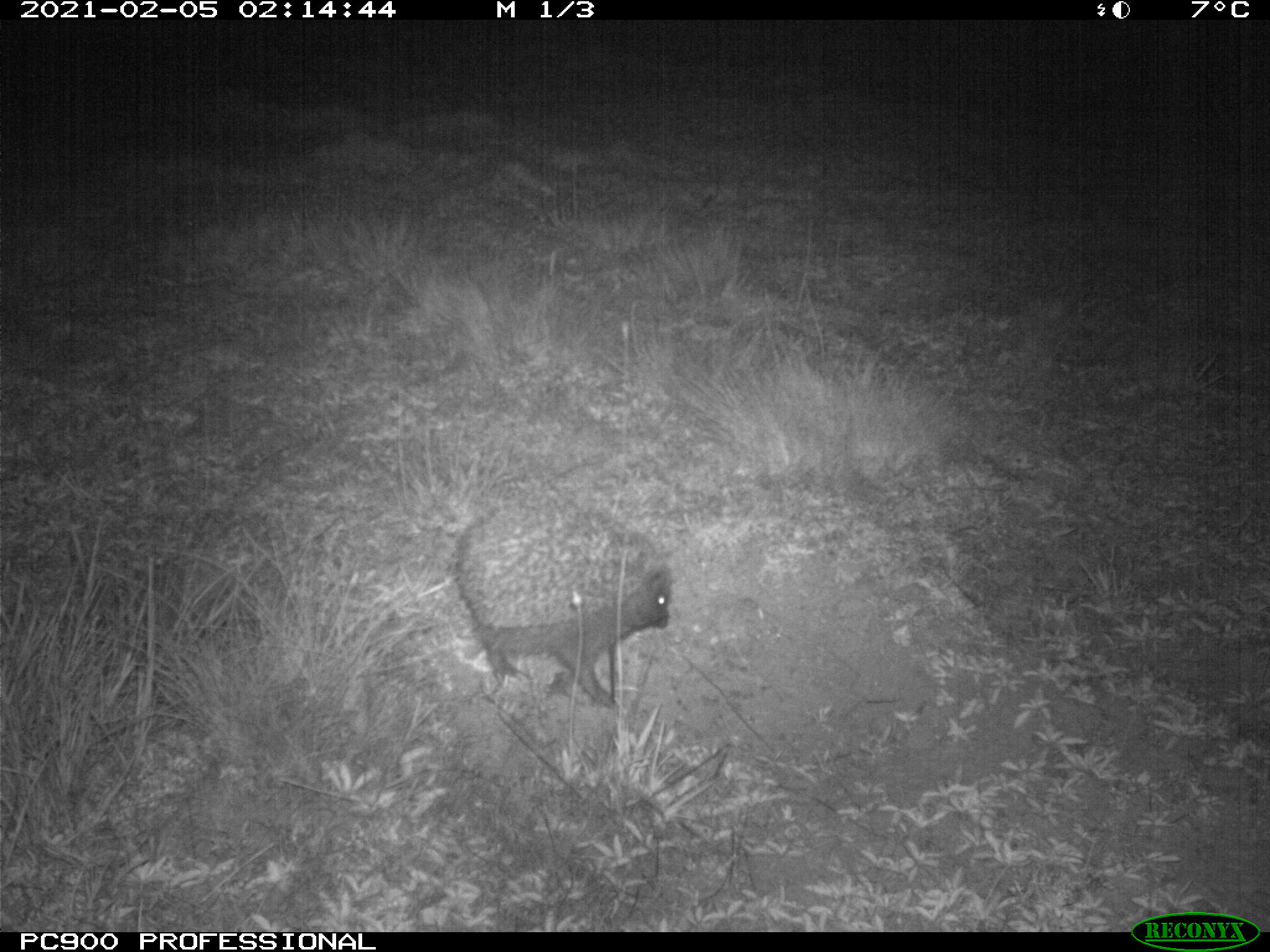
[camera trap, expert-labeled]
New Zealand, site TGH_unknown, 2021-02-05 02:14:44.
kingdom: Animalia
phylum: Chordata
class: Mammalia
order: Eulipotyphla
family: Erinaceidae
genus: Erinaceus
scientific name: Erinaceus europaeus europaeus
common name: european hedgehog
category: hedgehog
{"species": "hedgehog (european hedgehog) (Erinaceus europaeus europaeus)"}